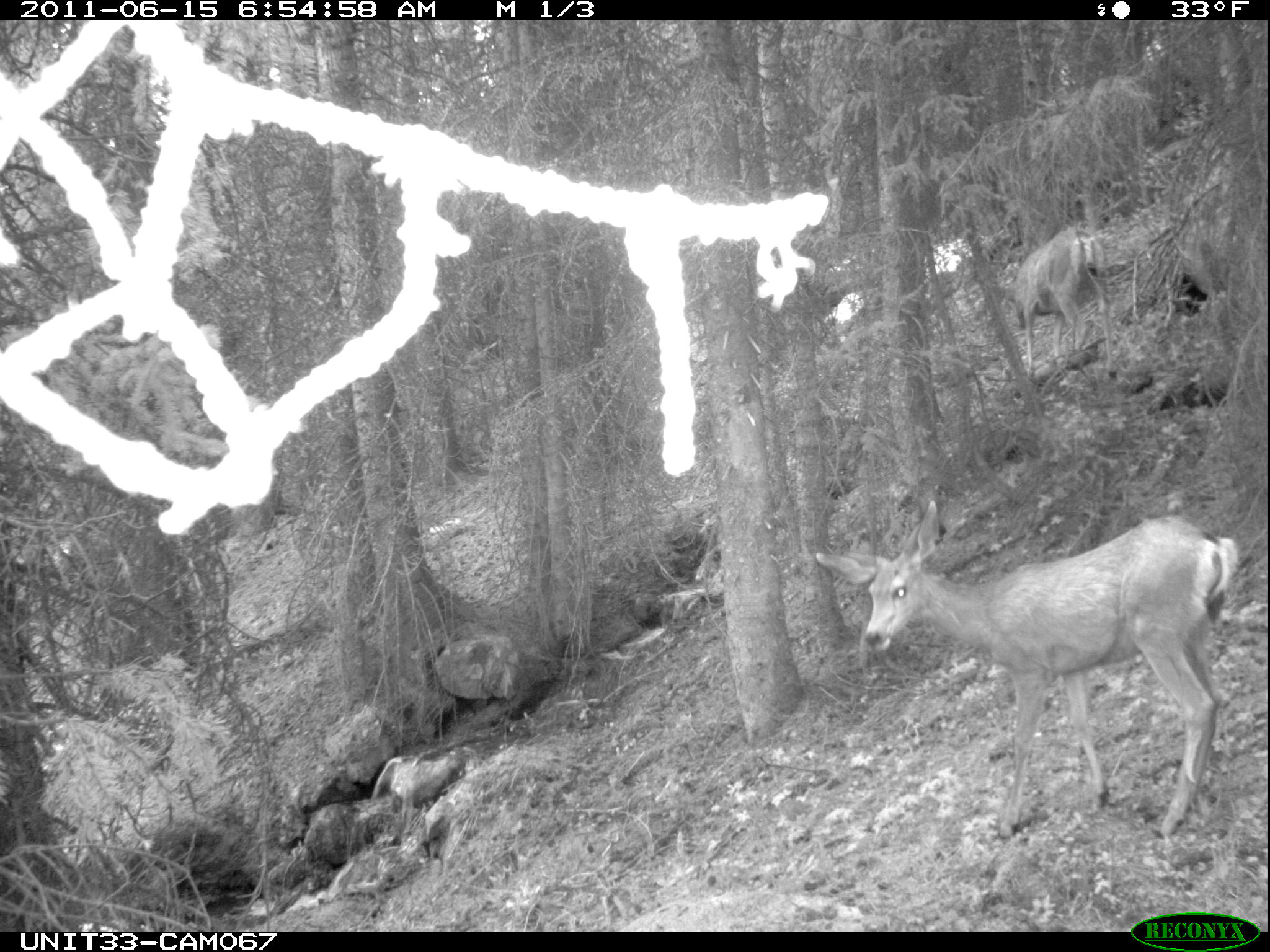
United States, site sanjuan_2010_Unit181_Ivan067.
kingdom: Animalia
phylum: Chordata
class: Mammalia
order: Artiodactyla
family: Cervidae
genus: Odocoileus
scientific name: Odocoileus hemionus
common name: mule deer